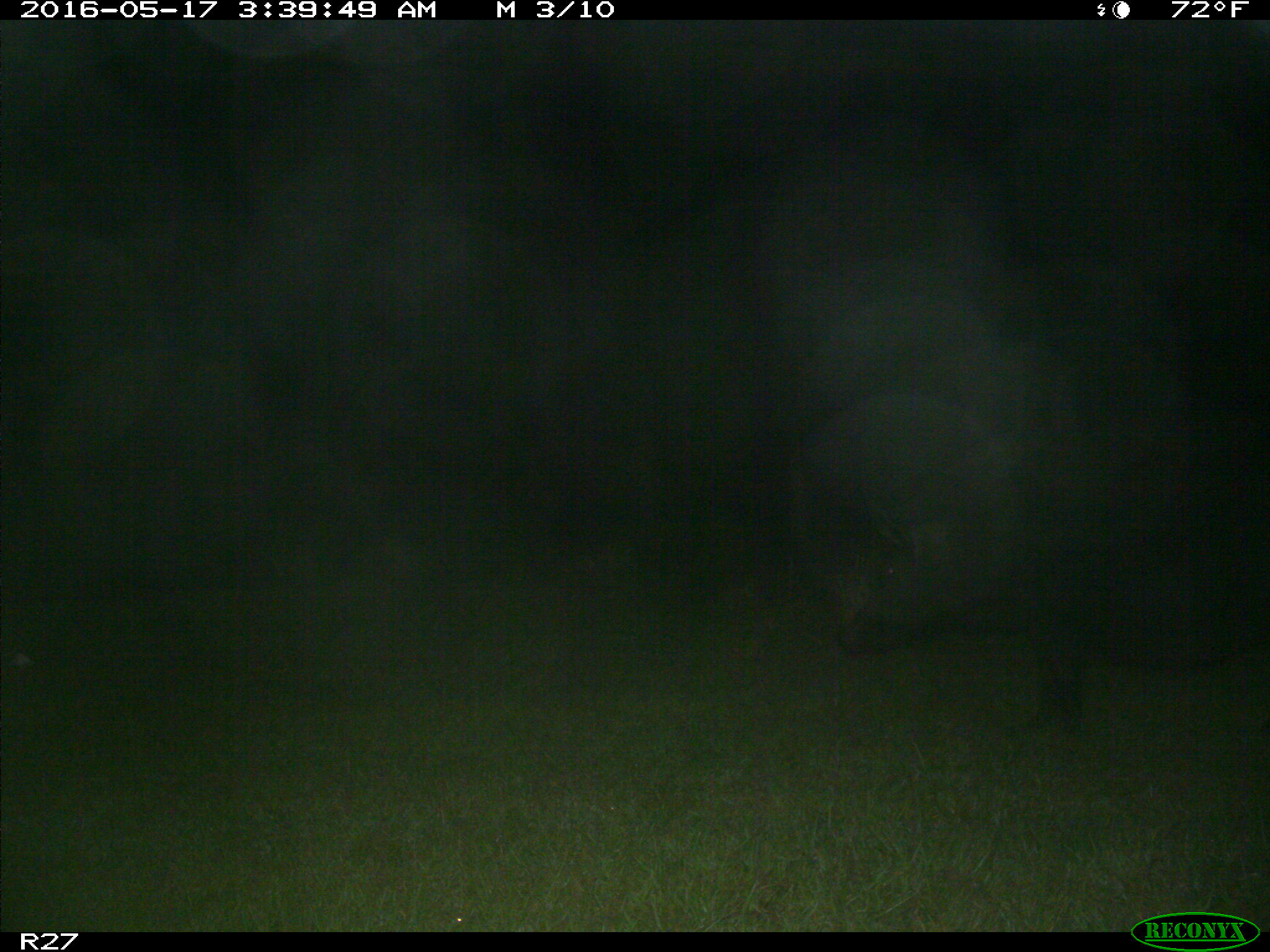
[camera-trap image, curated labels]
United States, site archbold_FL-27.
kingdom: Animalia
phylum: Chordata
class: Mammalia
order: Artiodactyla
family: Suidae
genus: Sus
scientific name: Sus scrofa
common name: wild boar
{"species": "Sus scrofa (wild boar)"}